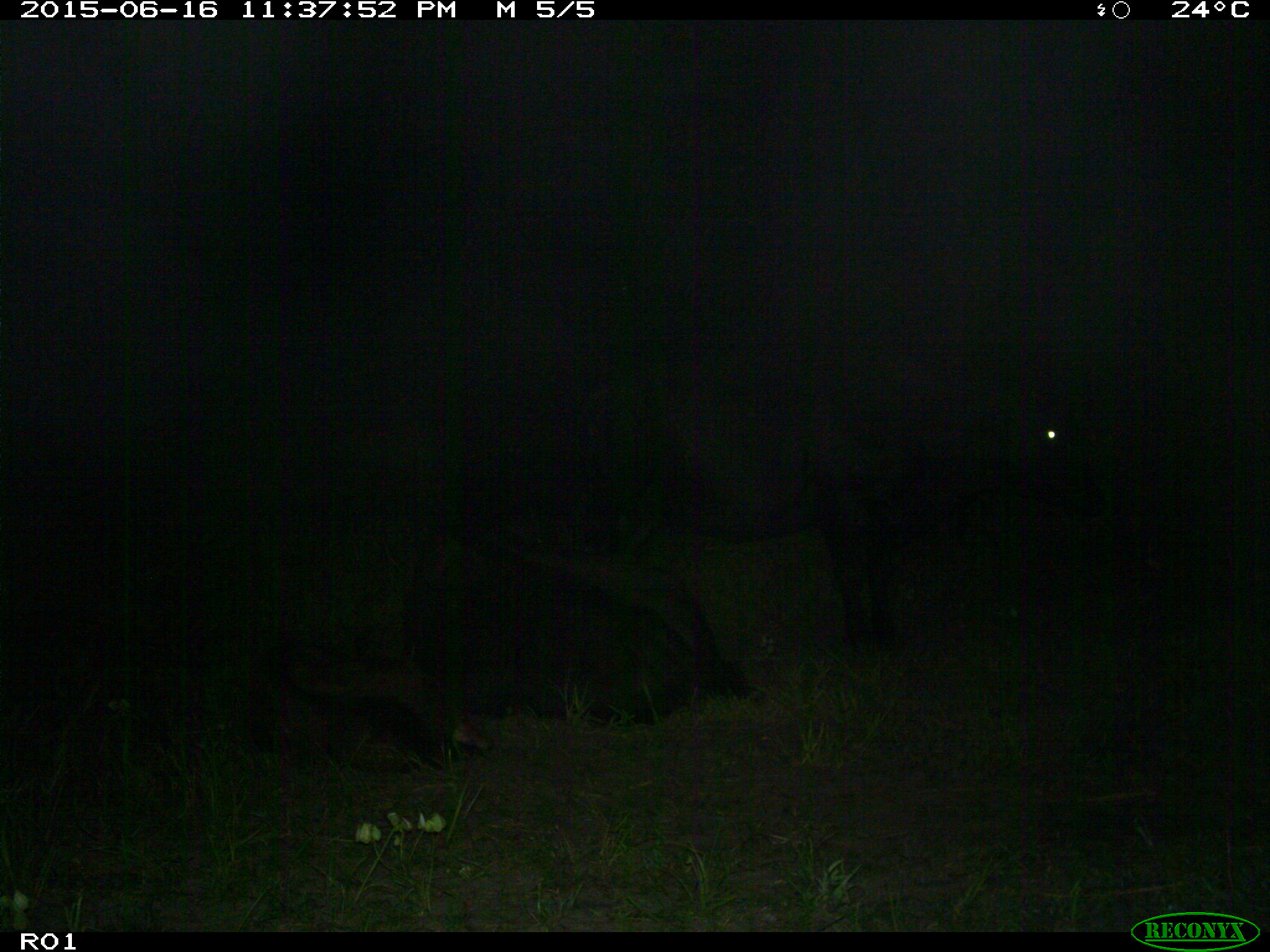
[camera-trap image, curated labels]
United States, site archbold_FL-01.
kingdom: Animalia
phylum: Chordata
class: Mammalia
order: Artiodactyla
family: Bovidae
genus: Bos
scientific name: Bos taurus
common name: domestic cow